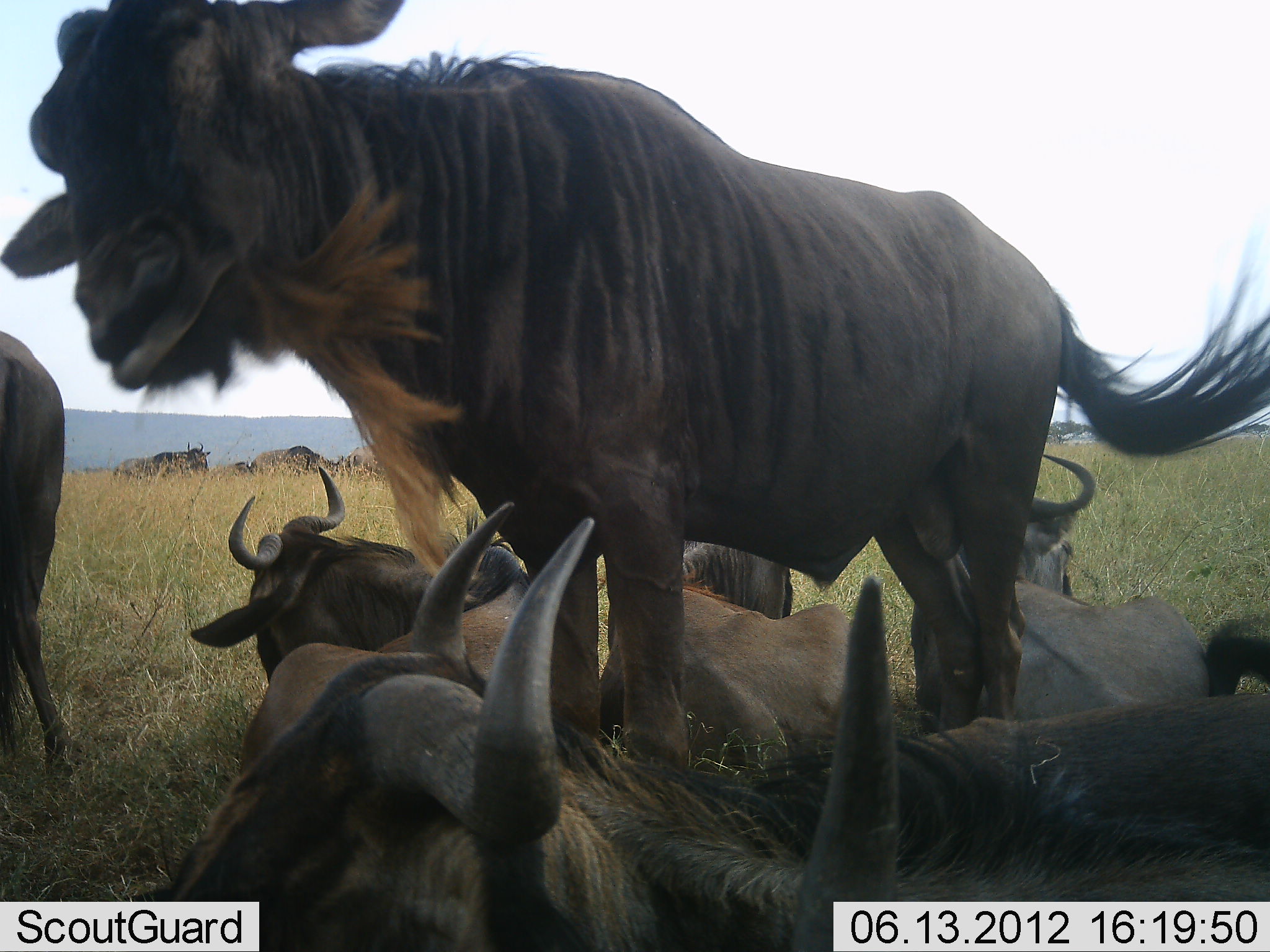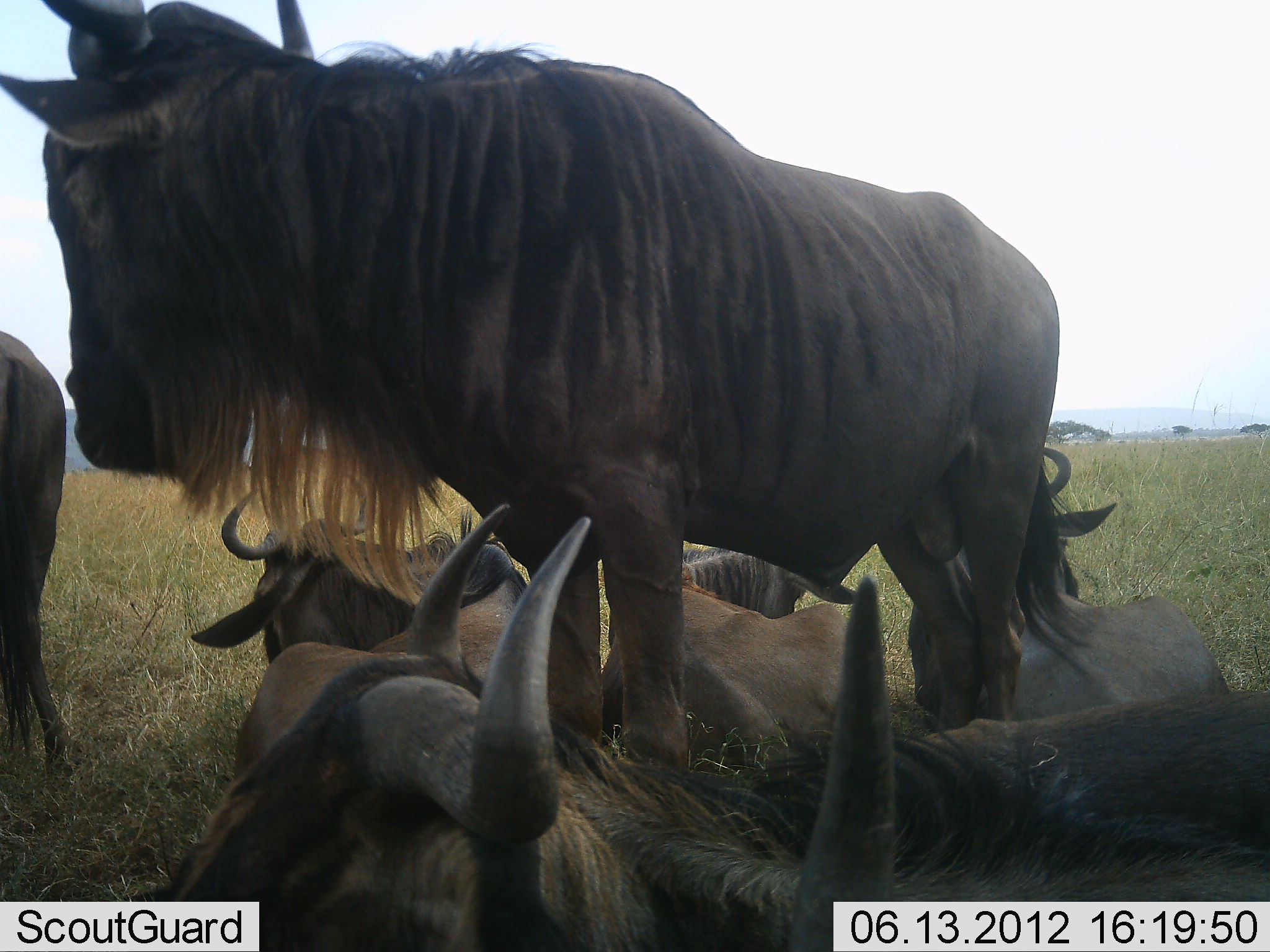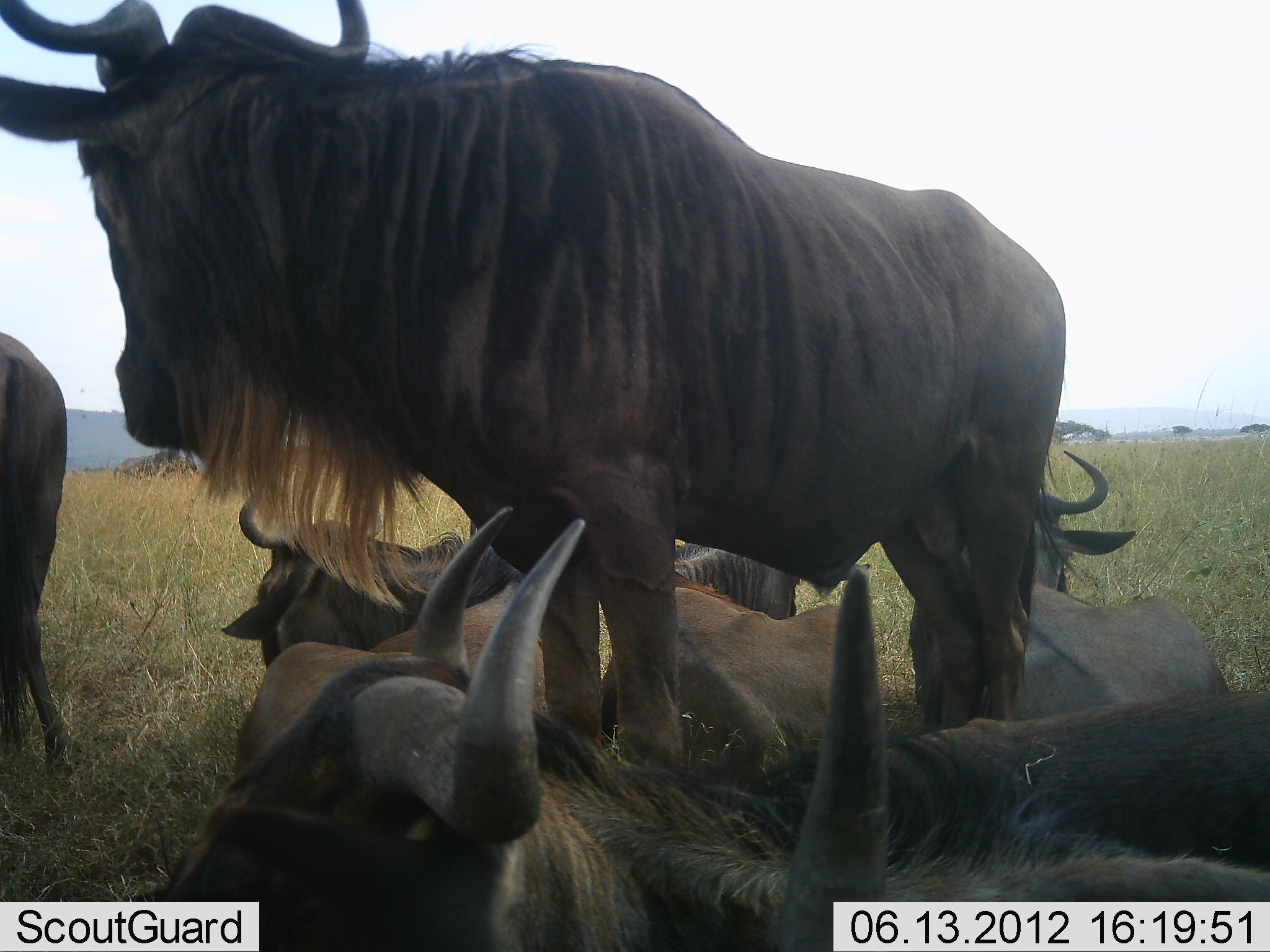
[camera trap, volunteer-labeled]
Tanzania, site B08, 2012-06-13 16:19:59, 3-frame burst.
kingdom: Animalia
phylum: Chordata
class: Mammalia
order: Artiodactyla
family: Bovidae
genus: Connochaetes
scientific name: Connochaetes taurinus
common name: blue wildebeest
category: wildebeest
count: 7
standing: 60%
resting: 100%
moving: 0%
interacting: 0%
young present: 0%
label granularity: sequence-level